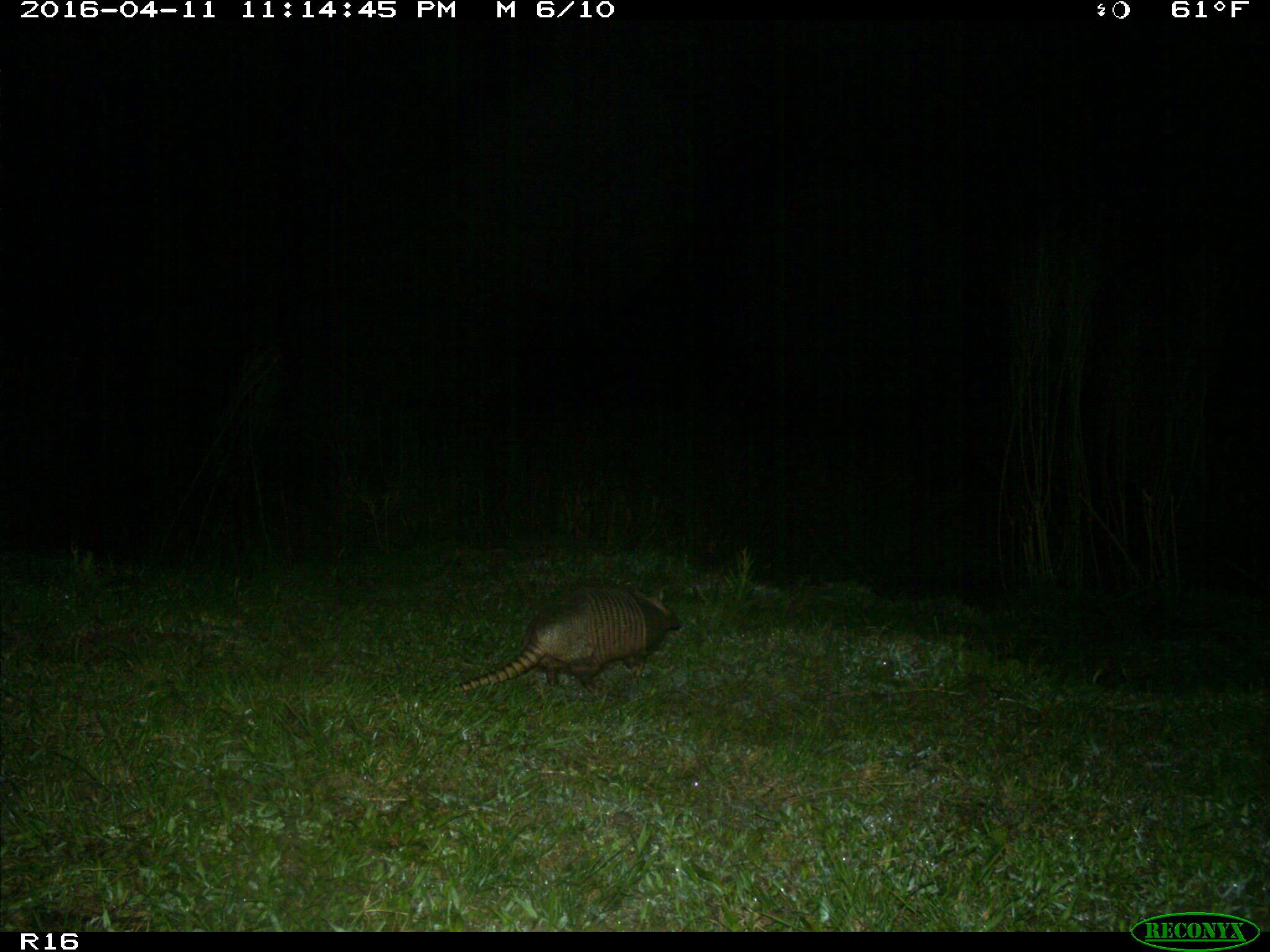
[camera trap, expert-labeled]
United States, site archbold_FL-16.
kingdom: Animalia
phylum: Chordata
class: Mammalia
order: Cingulata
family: Dasypodidae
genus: Dasypus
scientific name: Dasypus novemcinctus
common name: nine-banded armadillo